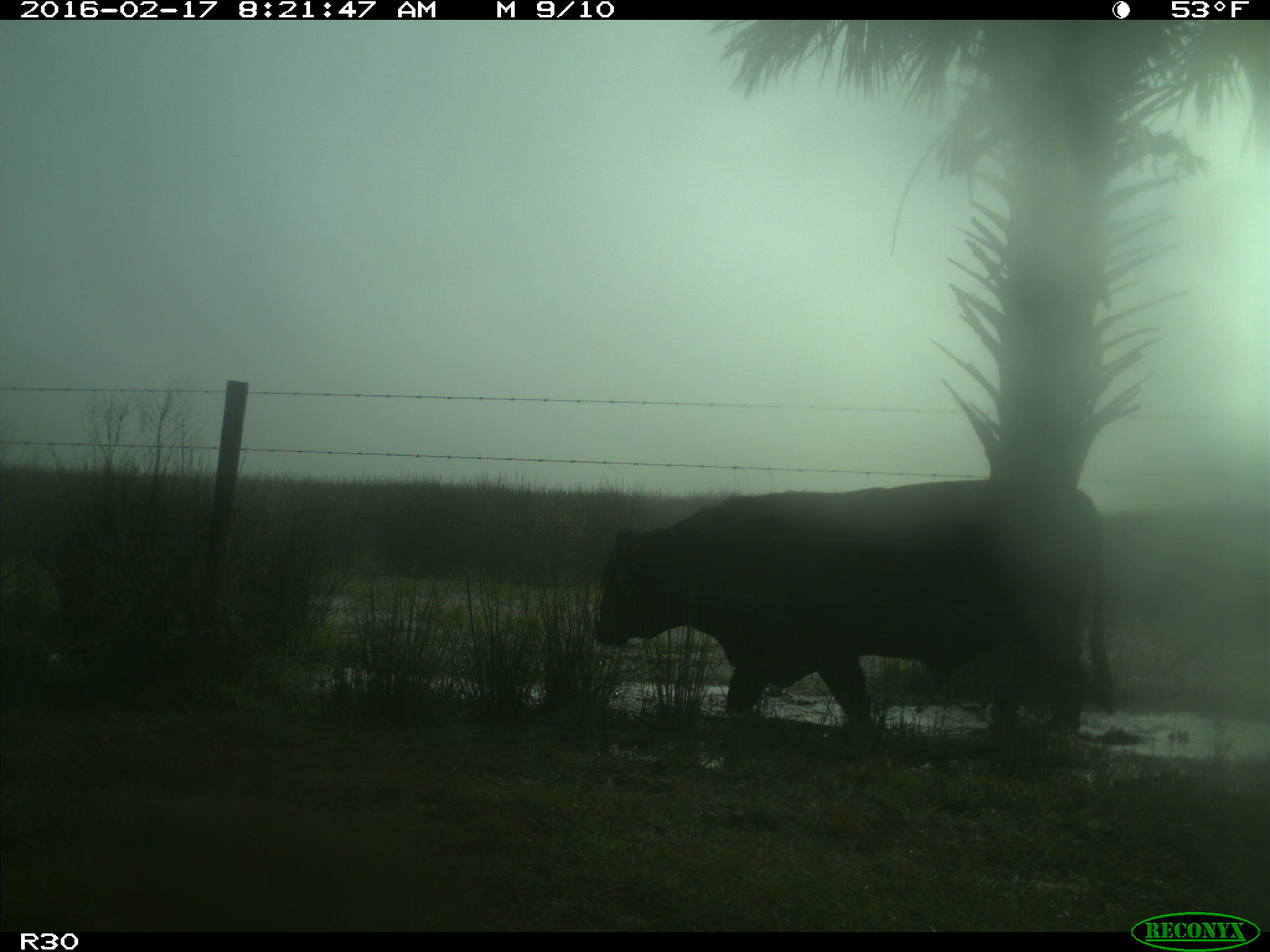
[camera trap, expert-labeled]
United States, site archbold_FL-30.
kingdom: Animalia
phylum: Chordata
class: Mammalia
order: Artiodactyla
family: Bovidae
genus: Bos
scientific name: Bos taurus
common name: domestic cow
Bos taurus (domestic cow).